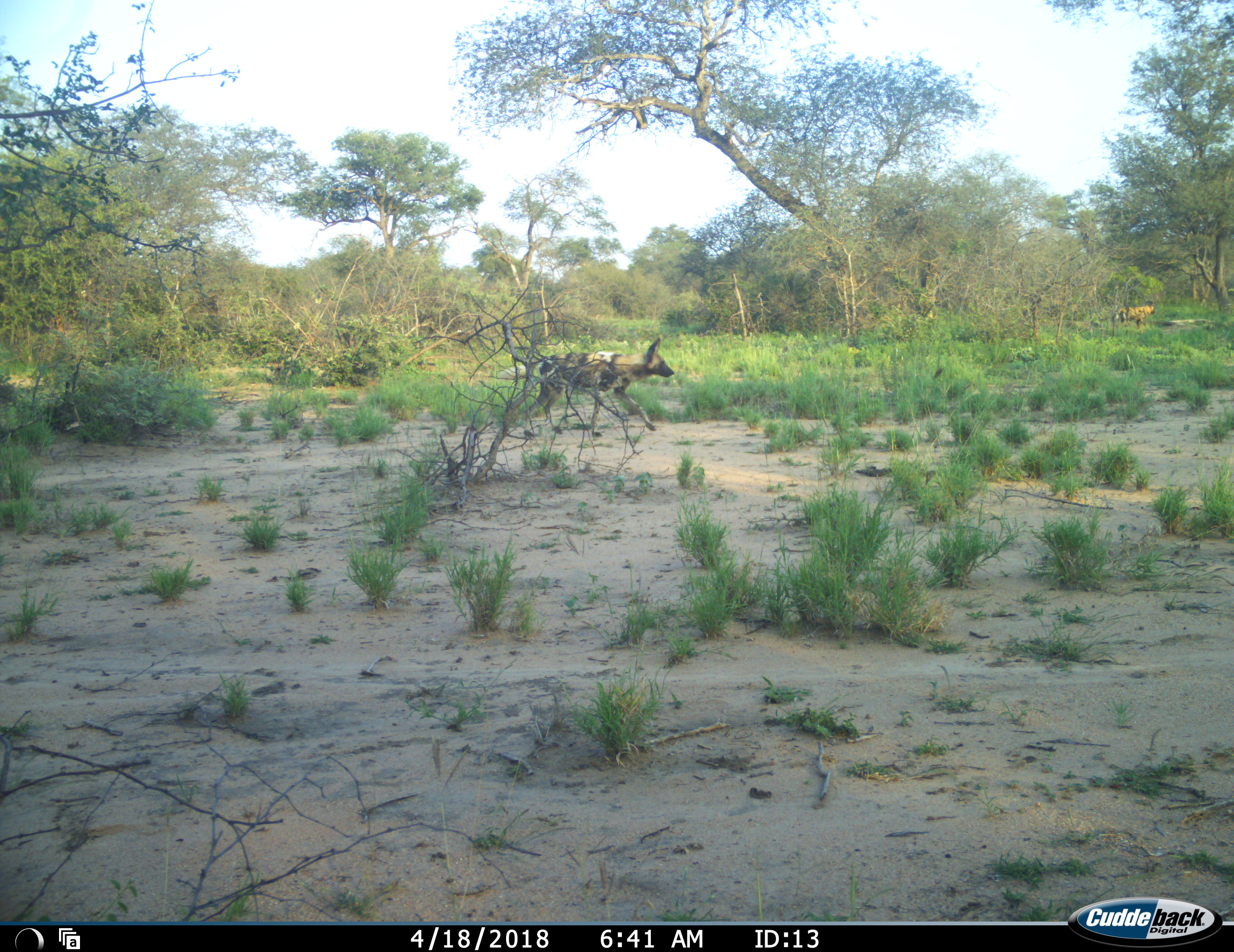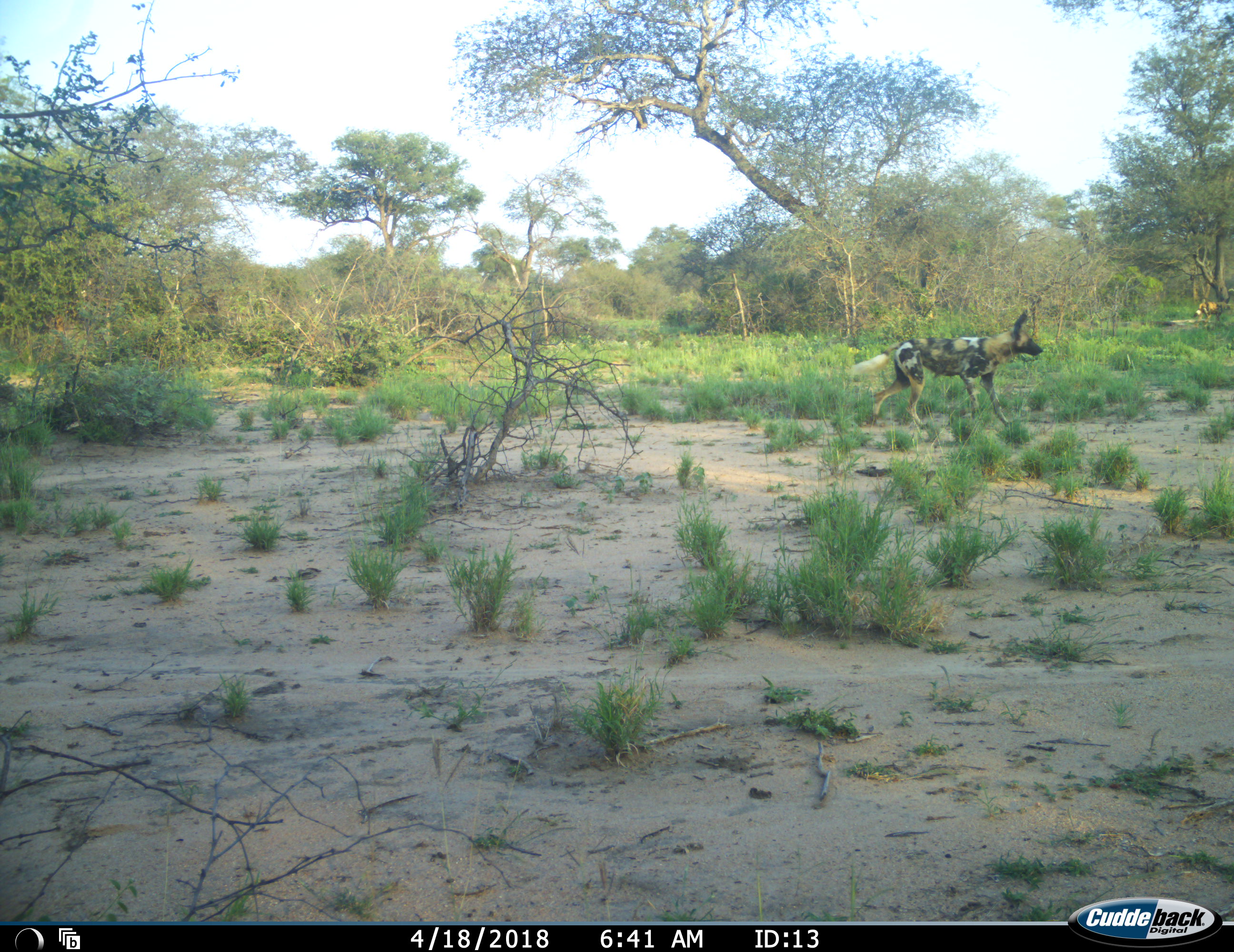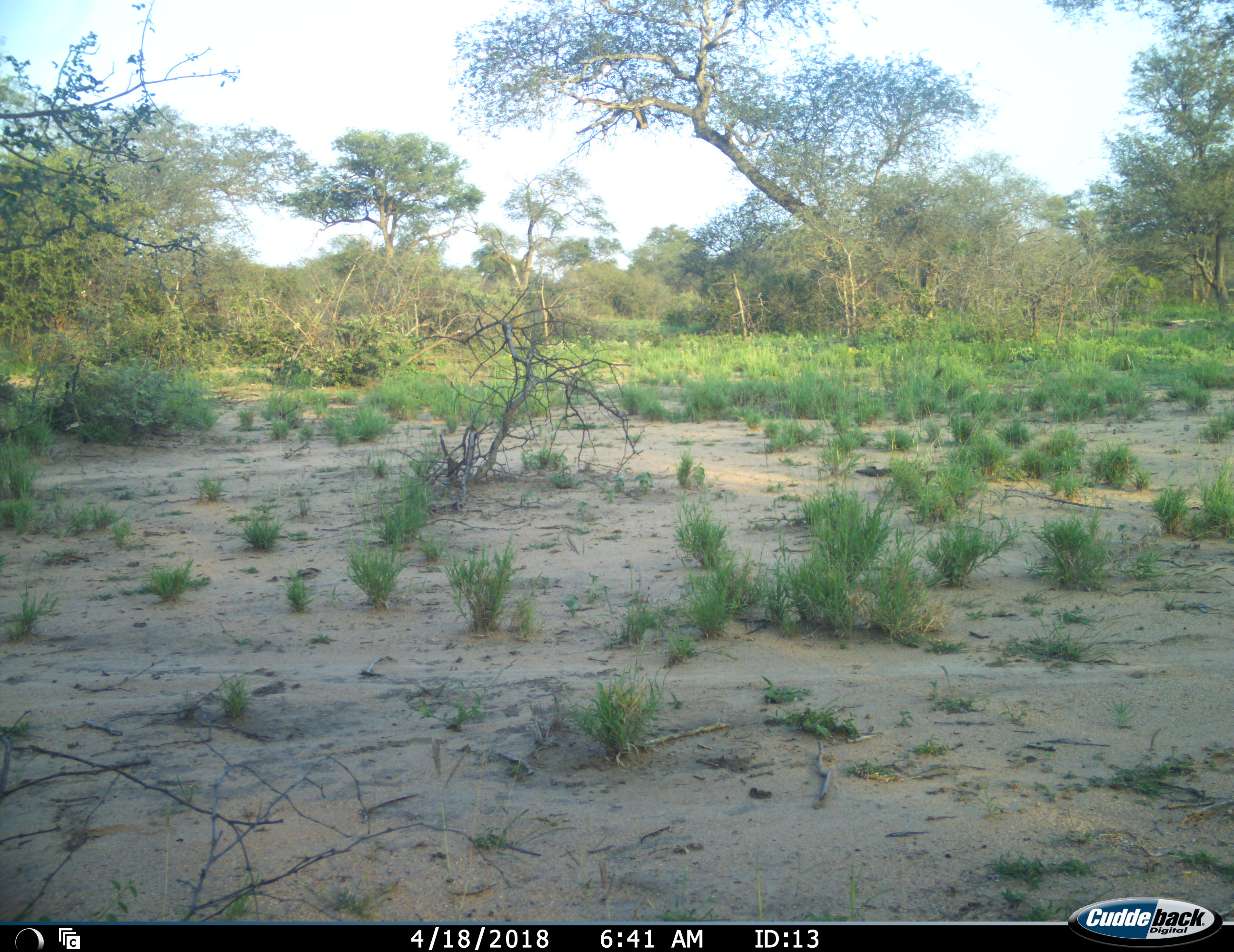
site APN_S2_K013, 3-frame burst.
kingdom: Animalia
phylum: Chordata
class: Mammalia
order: Carnivora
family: Canidae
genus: Lycaon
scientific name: Lycaon pictus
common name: african wild dog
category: wilddog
Wilddog (african wild dog) (Lycaon pictus), count 2. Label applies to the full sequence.